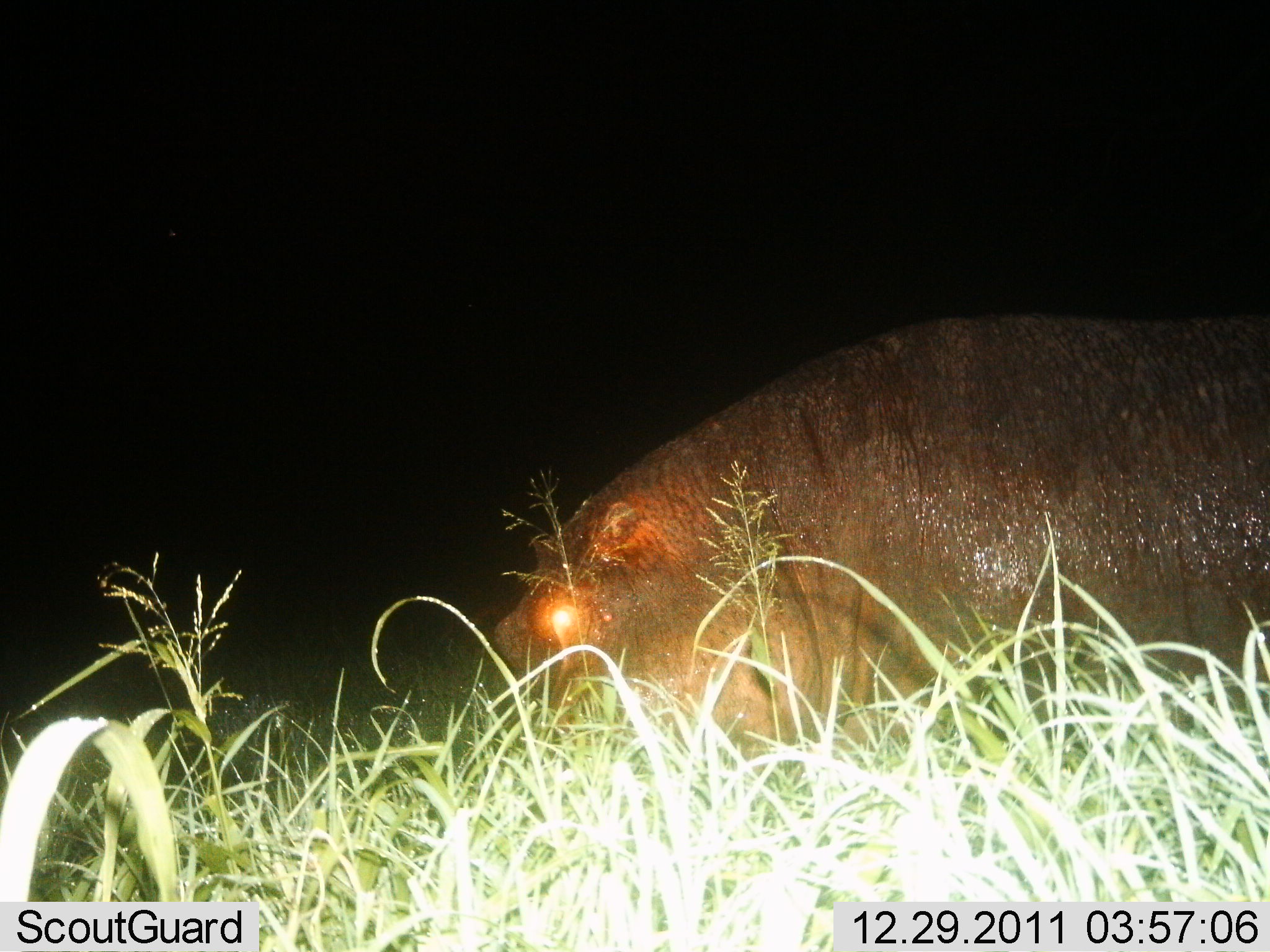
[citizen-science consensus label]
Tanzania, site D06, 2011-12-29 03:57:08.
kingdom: Animalia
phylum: Chordata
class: Mammalia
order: Artiodactyla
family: Hippopotamidae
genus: Hippopotamus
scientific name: Hippopotamus amphibius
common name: hippopotamus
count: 1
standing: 36%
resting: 14%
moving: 0%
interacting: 0%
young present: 0%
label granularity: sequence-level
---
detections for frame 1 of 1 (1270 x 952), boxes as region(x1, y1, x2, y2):
animal: region(482, 295, 1269, 804)